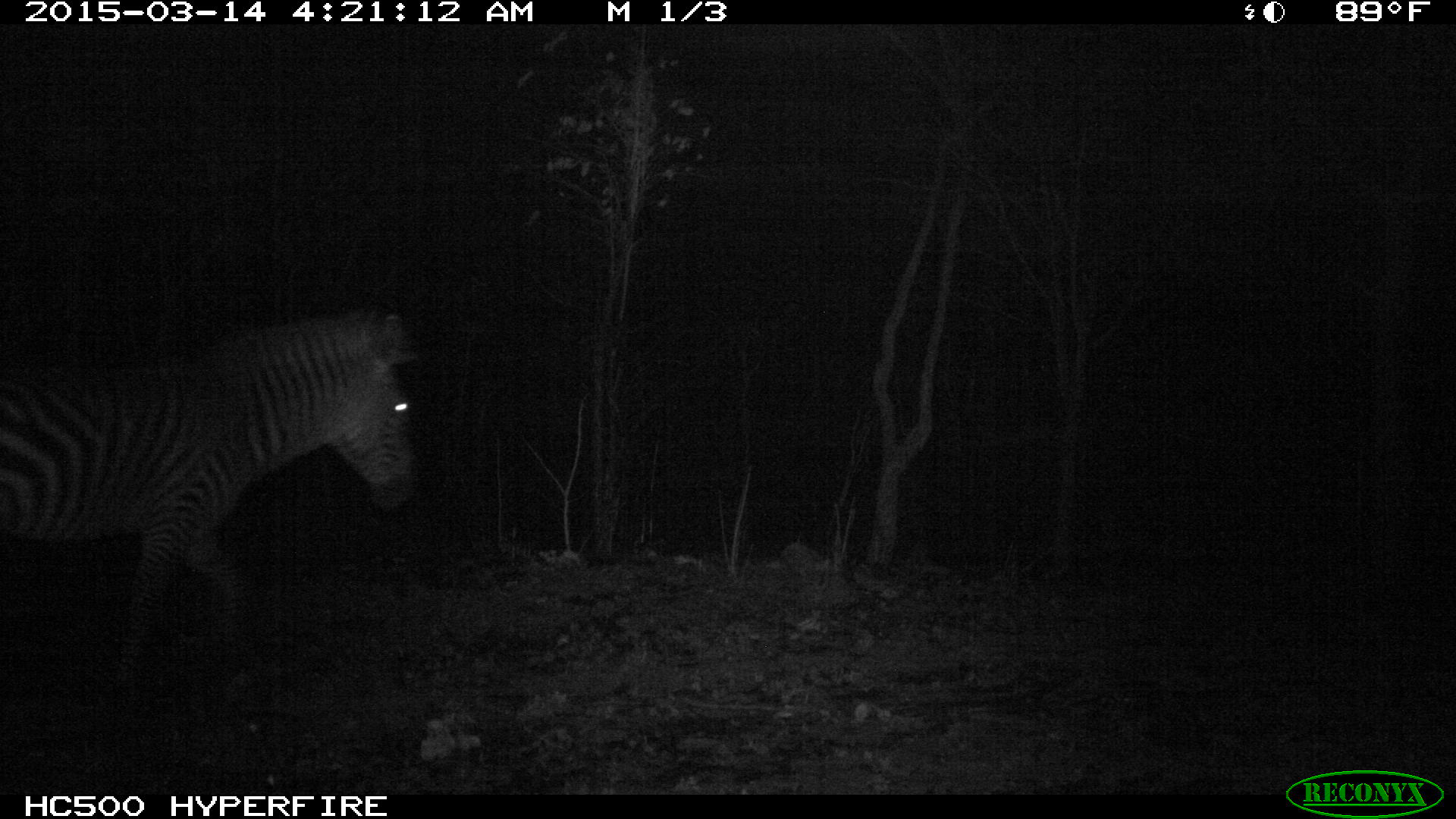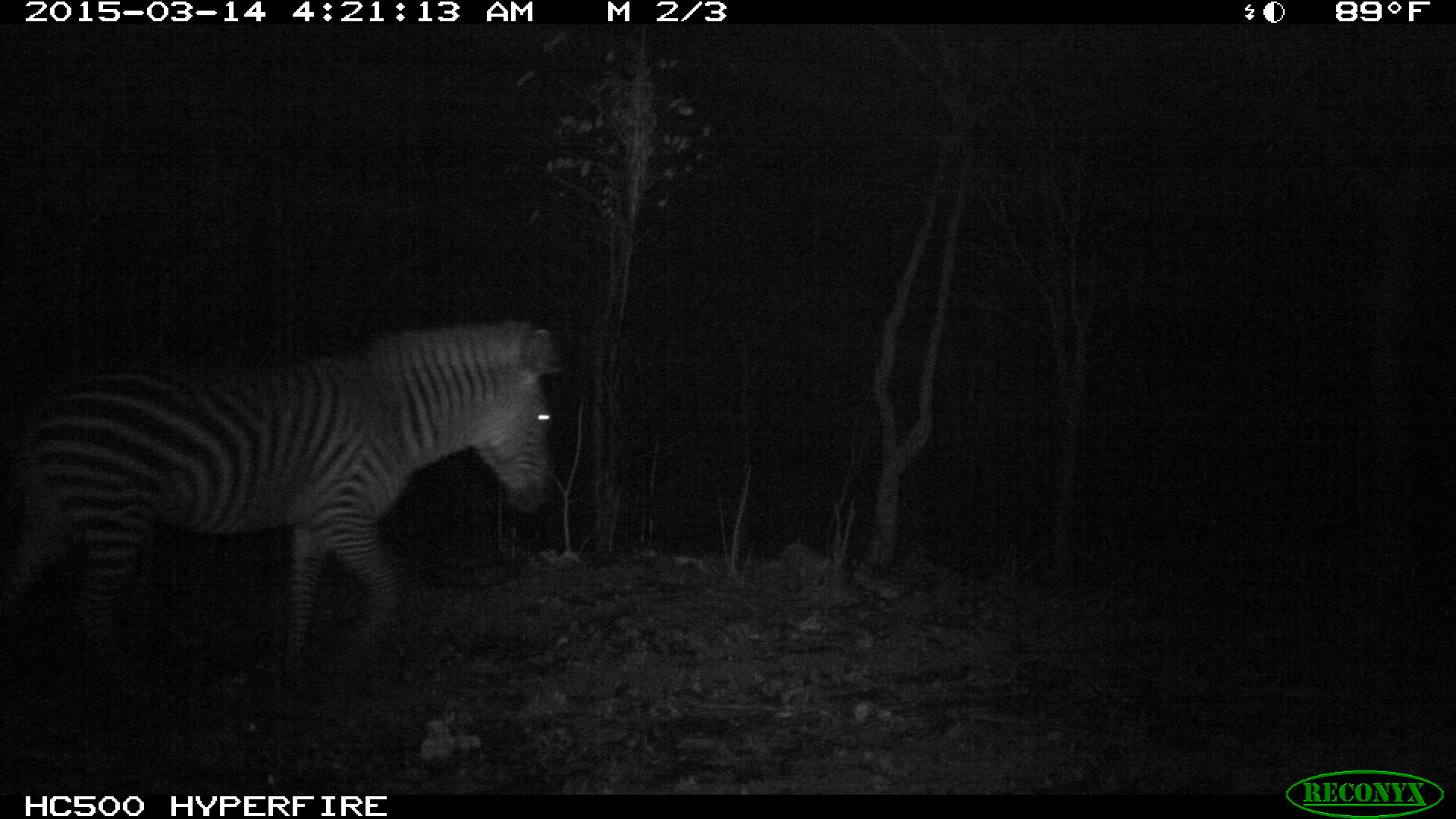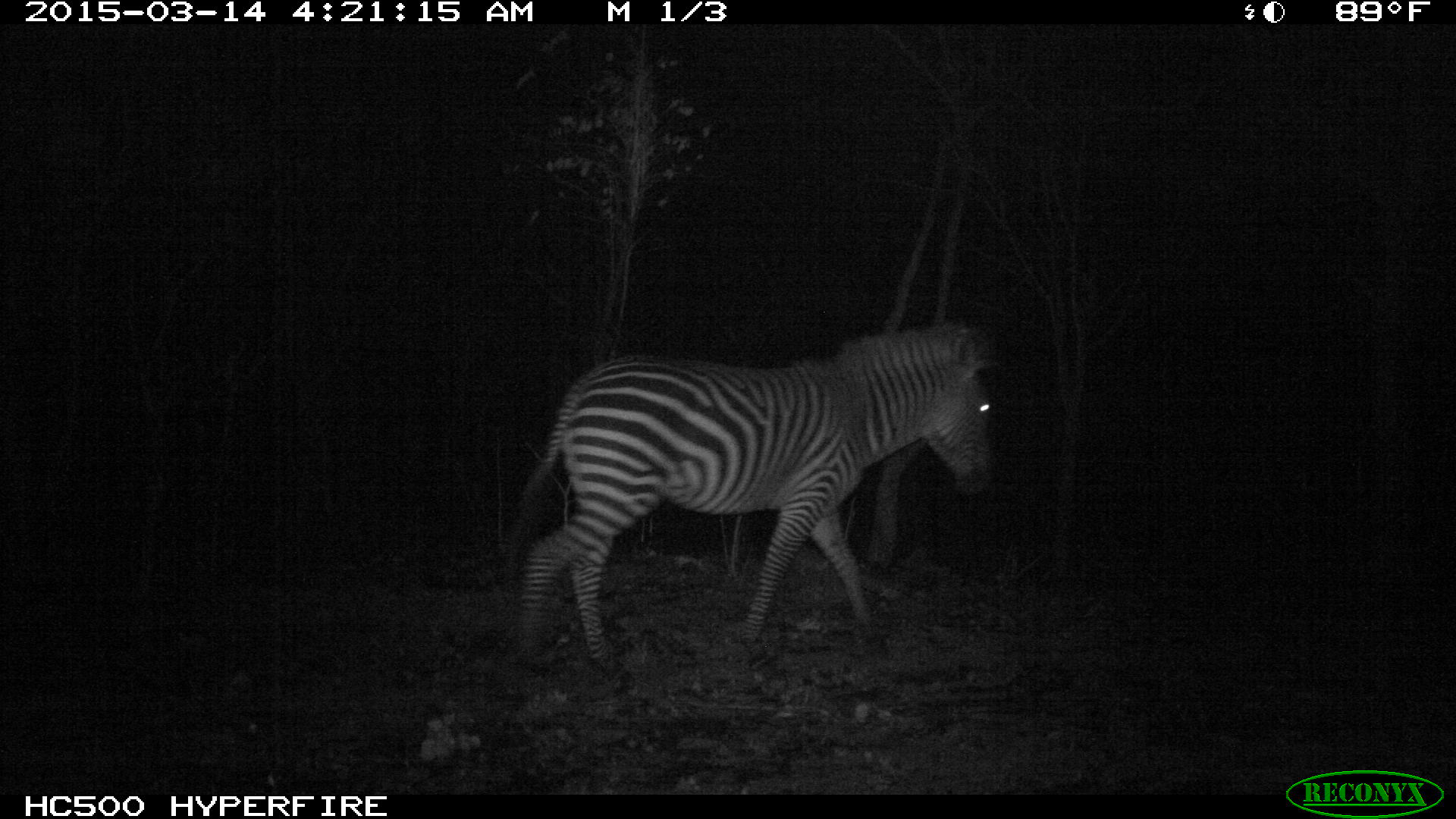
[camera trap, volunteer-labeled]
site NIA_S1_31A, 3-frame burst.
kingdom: Animalia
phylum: Chordata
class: Mammalia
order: Perissodactyla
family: Equidae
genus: Equus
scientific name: Equus quagga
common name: plains zebra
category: zebraplains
Zebraplains (plains zebra) (Equus quagga), count 1. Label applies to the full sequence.